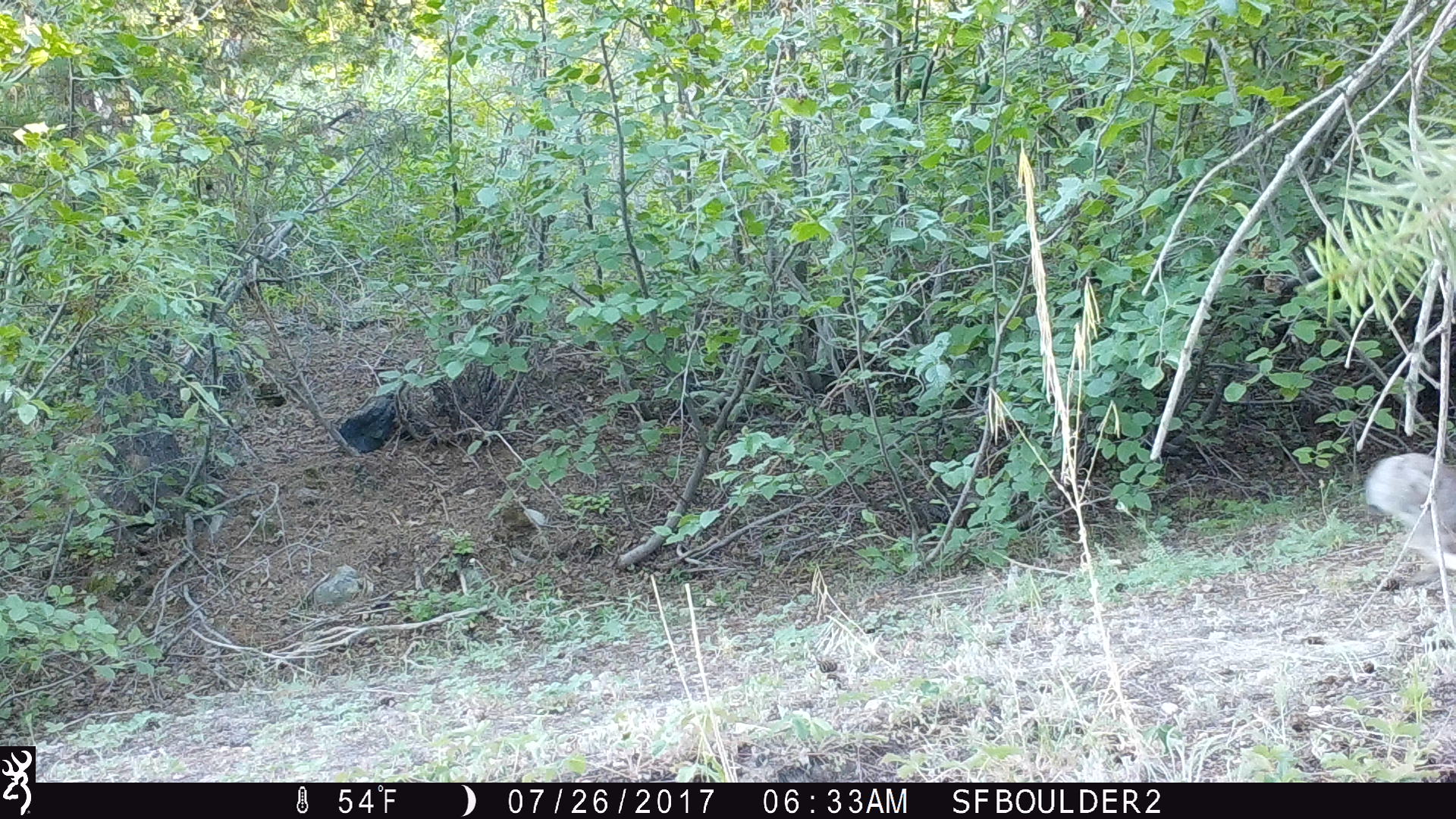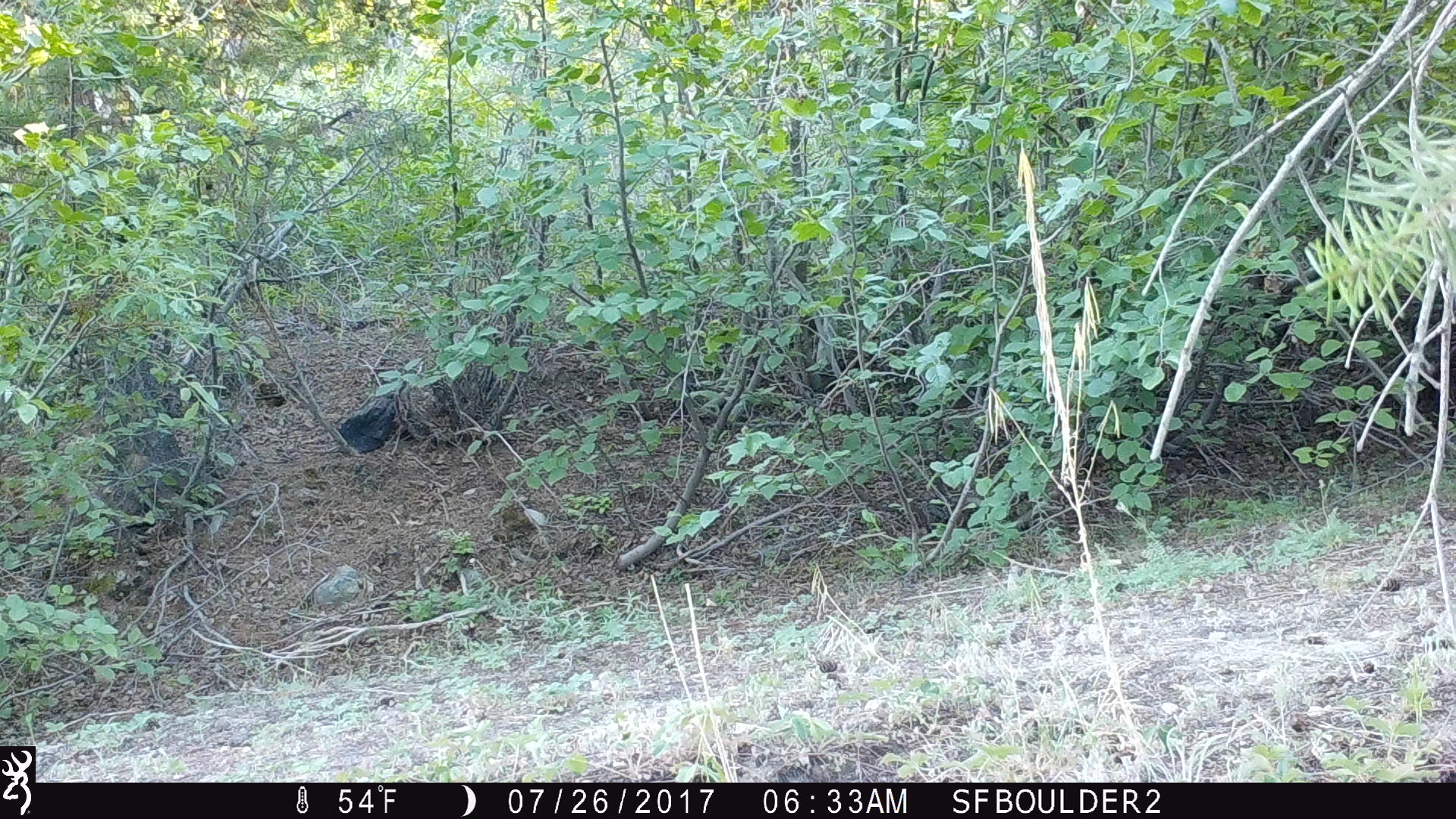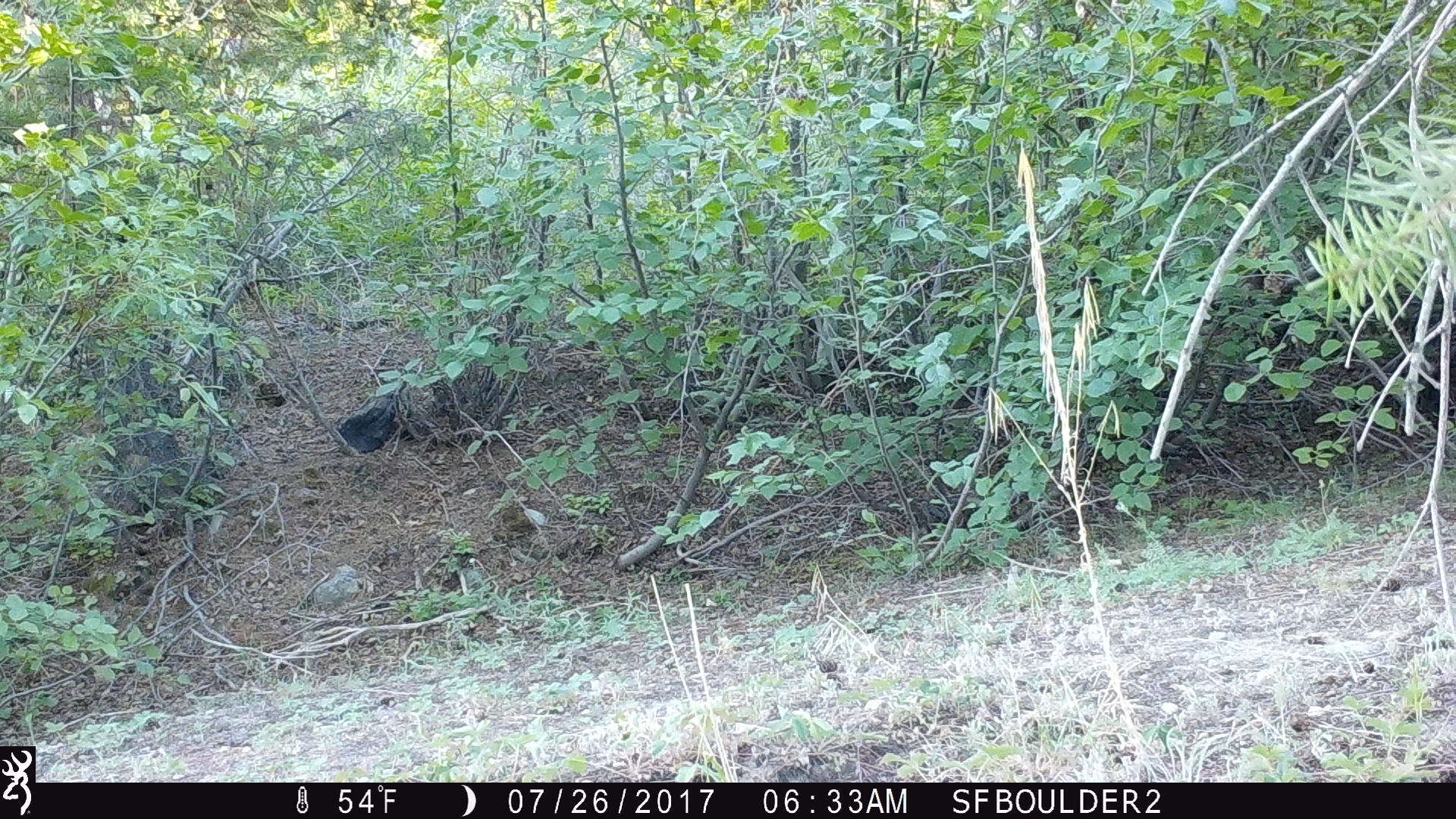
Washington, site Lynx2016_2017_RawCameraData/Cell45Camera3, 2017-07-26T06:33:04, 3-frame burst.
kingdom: Animalia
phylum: Chordata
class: Mammalia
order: Lagomorpha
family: Leporidae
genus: Lepus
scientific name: Lepus americanus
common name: snowshoe hare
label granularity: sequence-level